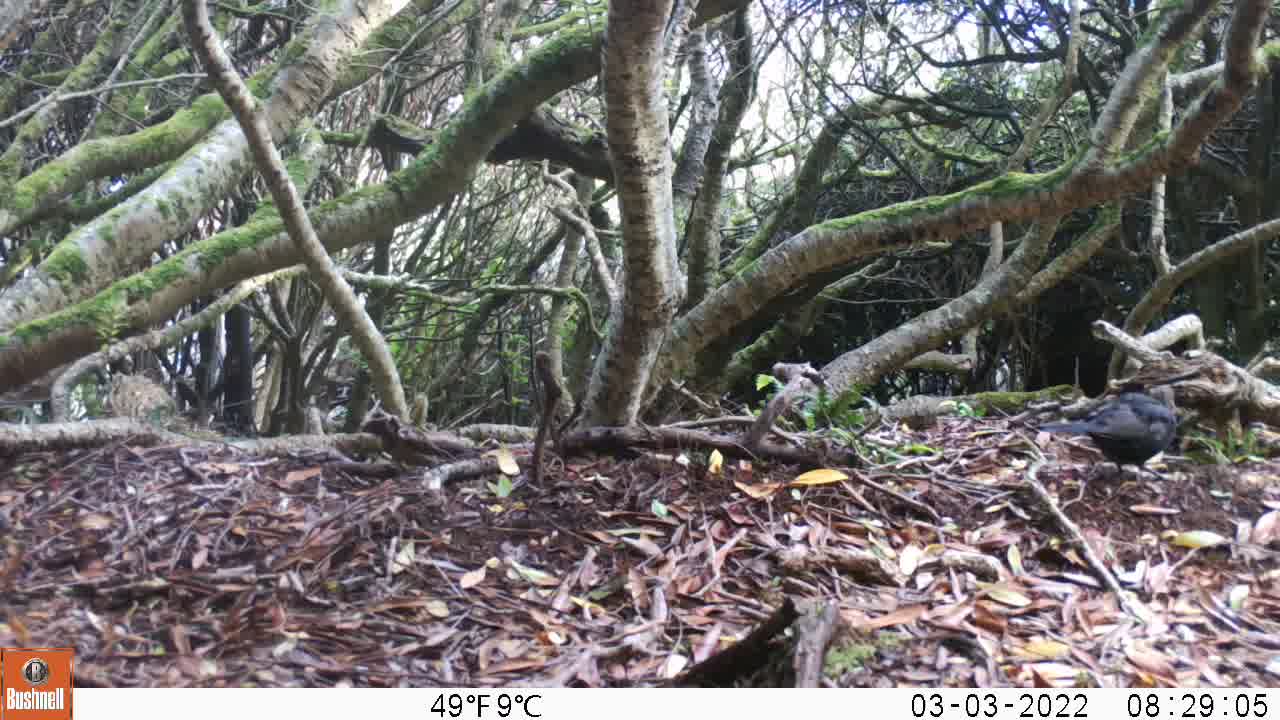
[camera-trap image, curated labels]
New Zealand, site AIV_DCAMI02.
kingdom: Animalia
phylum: Chordata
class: Aves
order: Passeriformes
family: Turdidae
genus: Turdus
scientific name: Turdus merula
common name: eurasian blackbird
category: blackbird